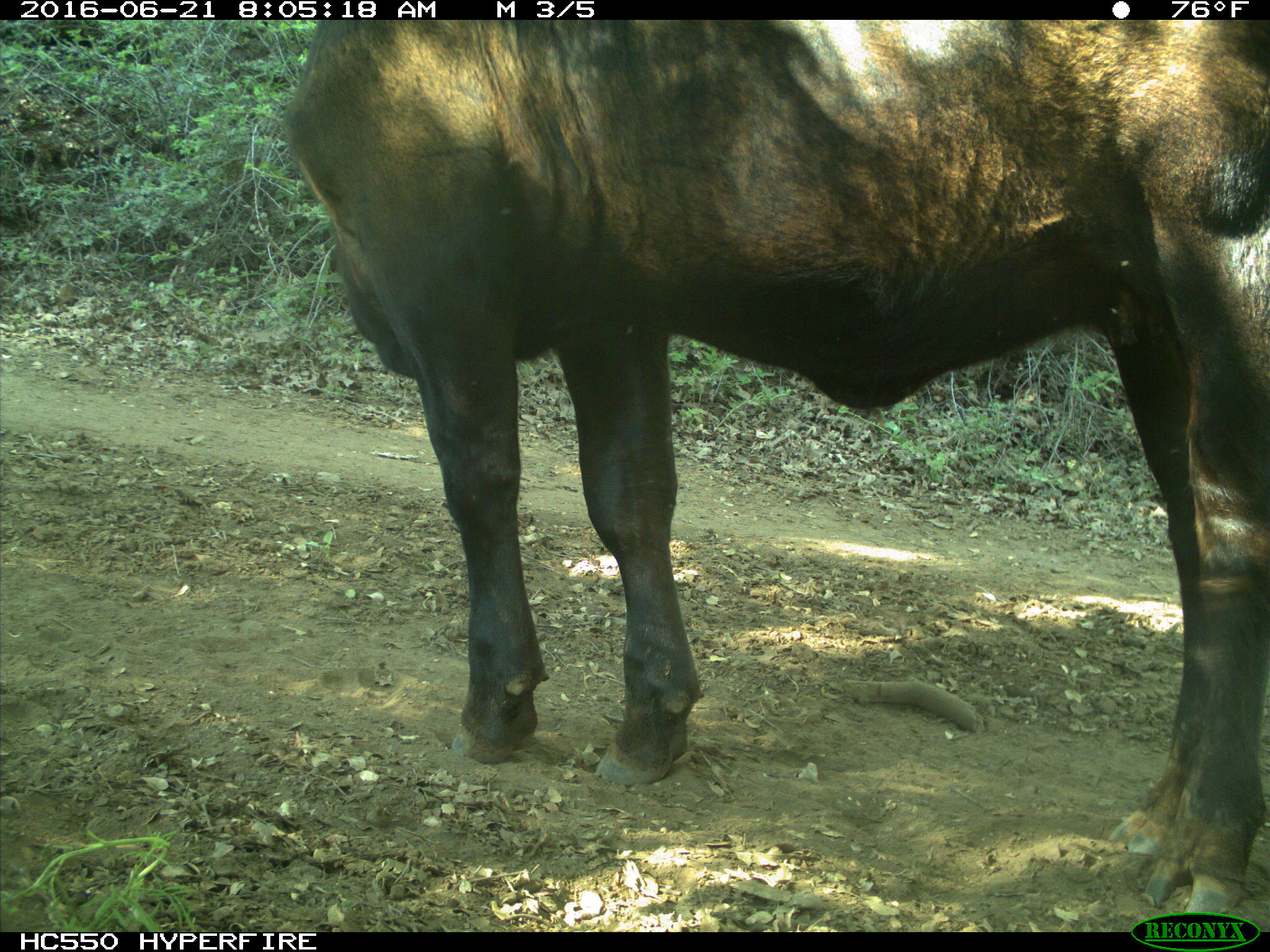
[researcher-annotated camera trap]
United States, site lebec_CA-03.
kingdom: Animalia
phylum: Chordata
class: Mammalia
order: Artiodactyla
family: Bovidae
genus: Bos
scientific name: Bos taurus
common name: domestic cow